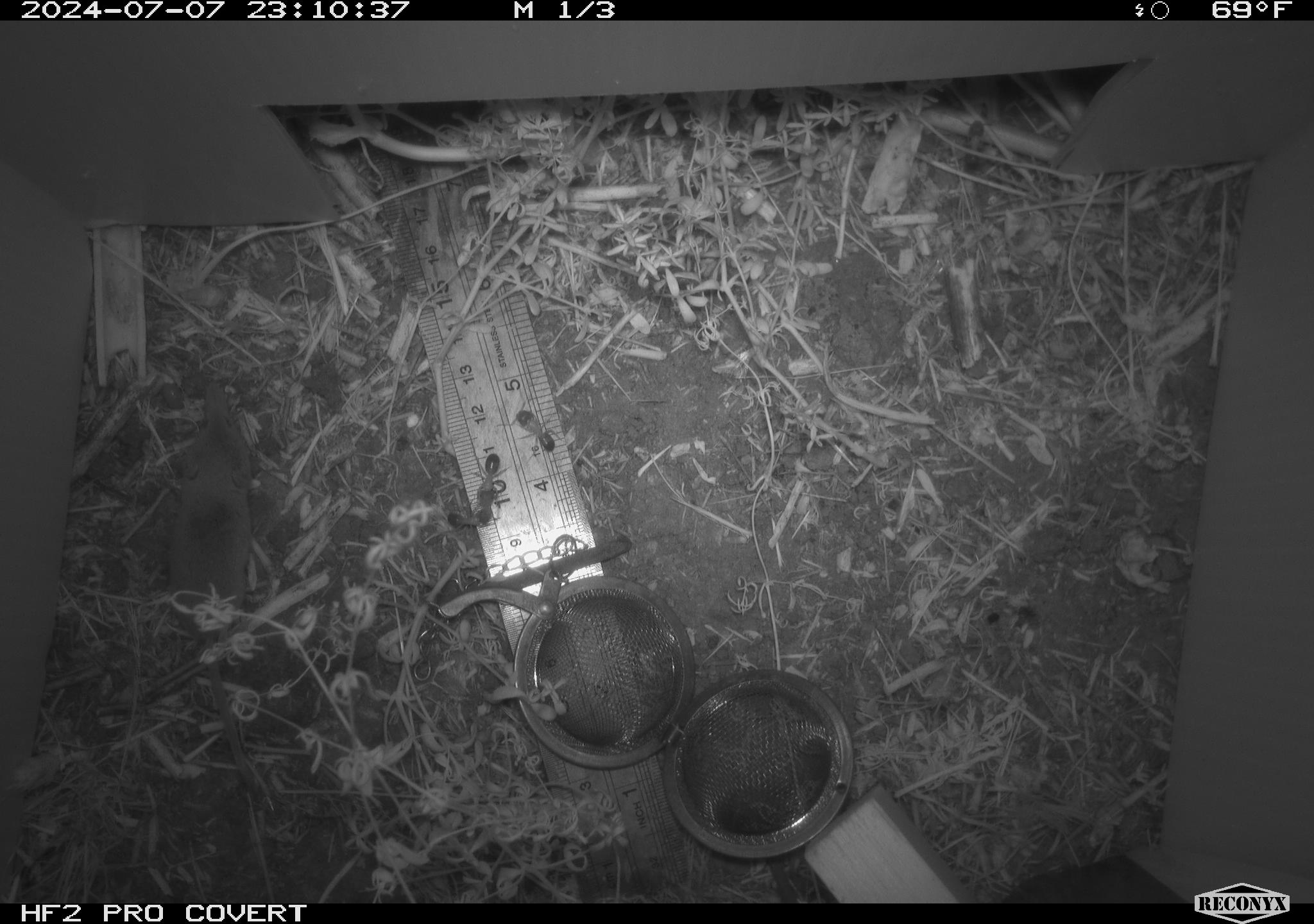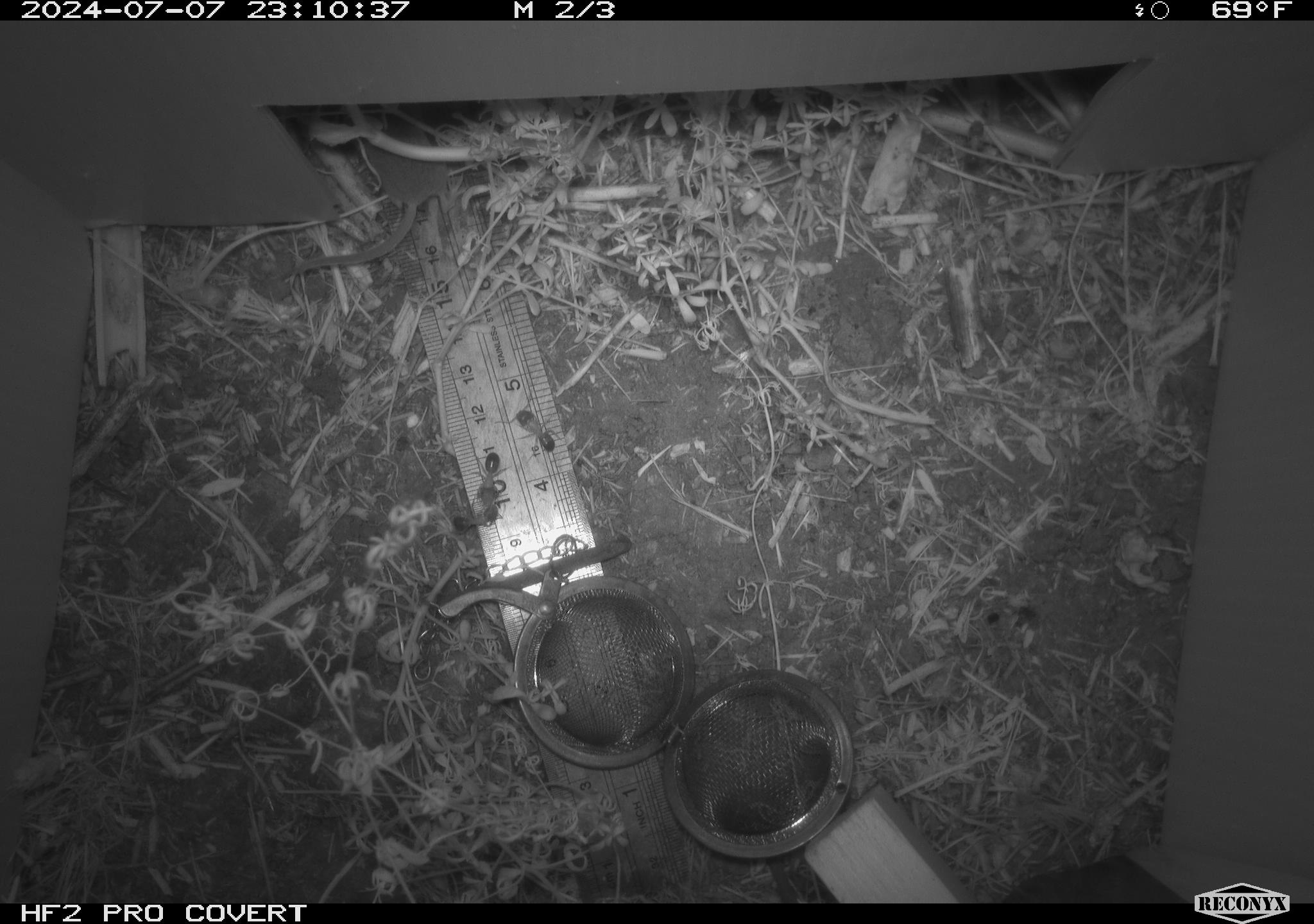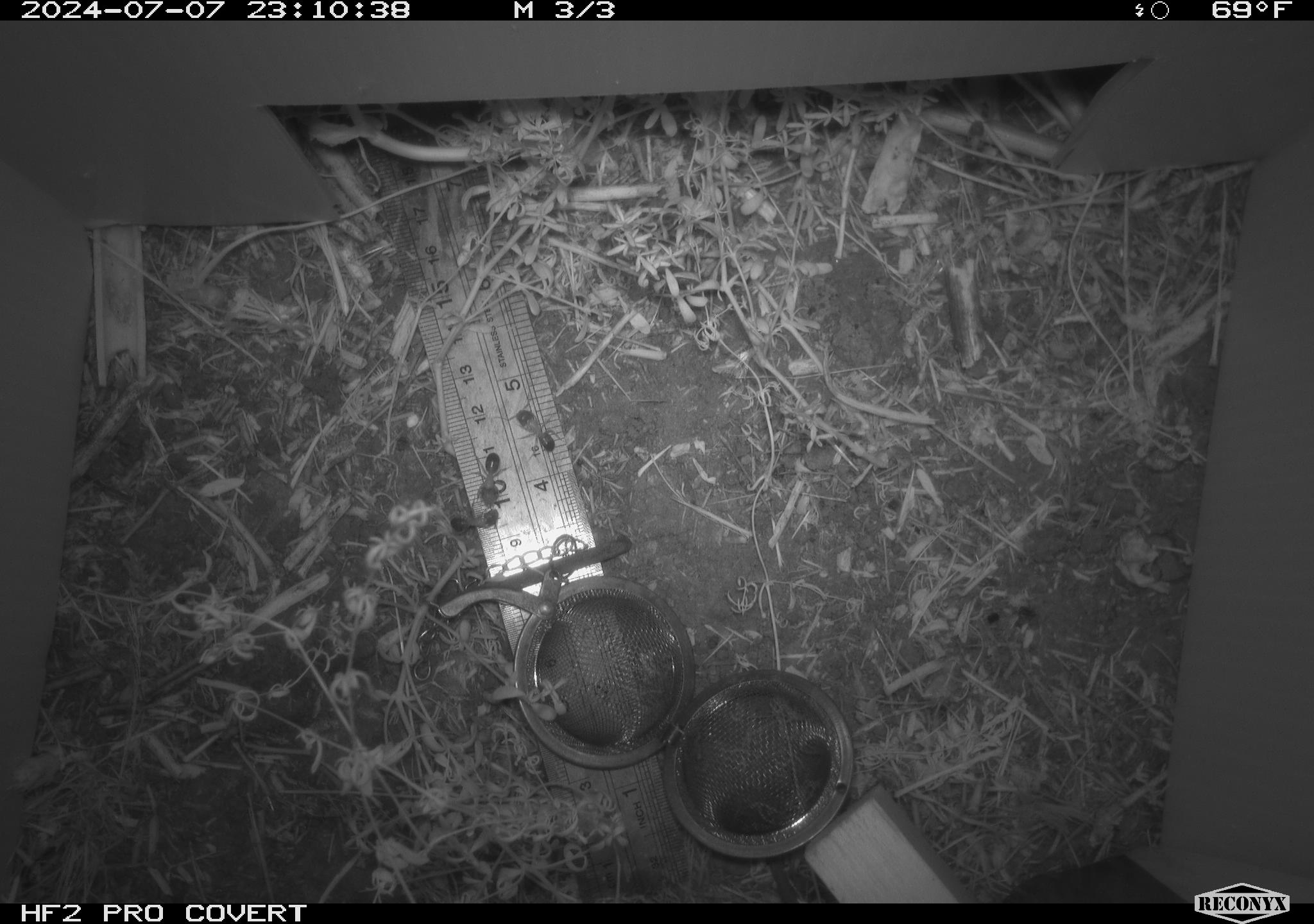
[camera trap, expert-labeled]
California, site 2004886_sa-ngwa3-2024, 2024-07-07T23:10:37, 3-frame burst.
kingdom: Animalia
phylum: Chordata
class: Mammalia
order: Eulipotyphla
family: Soricidae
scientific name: Soricidae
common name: shrews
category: soricidae family